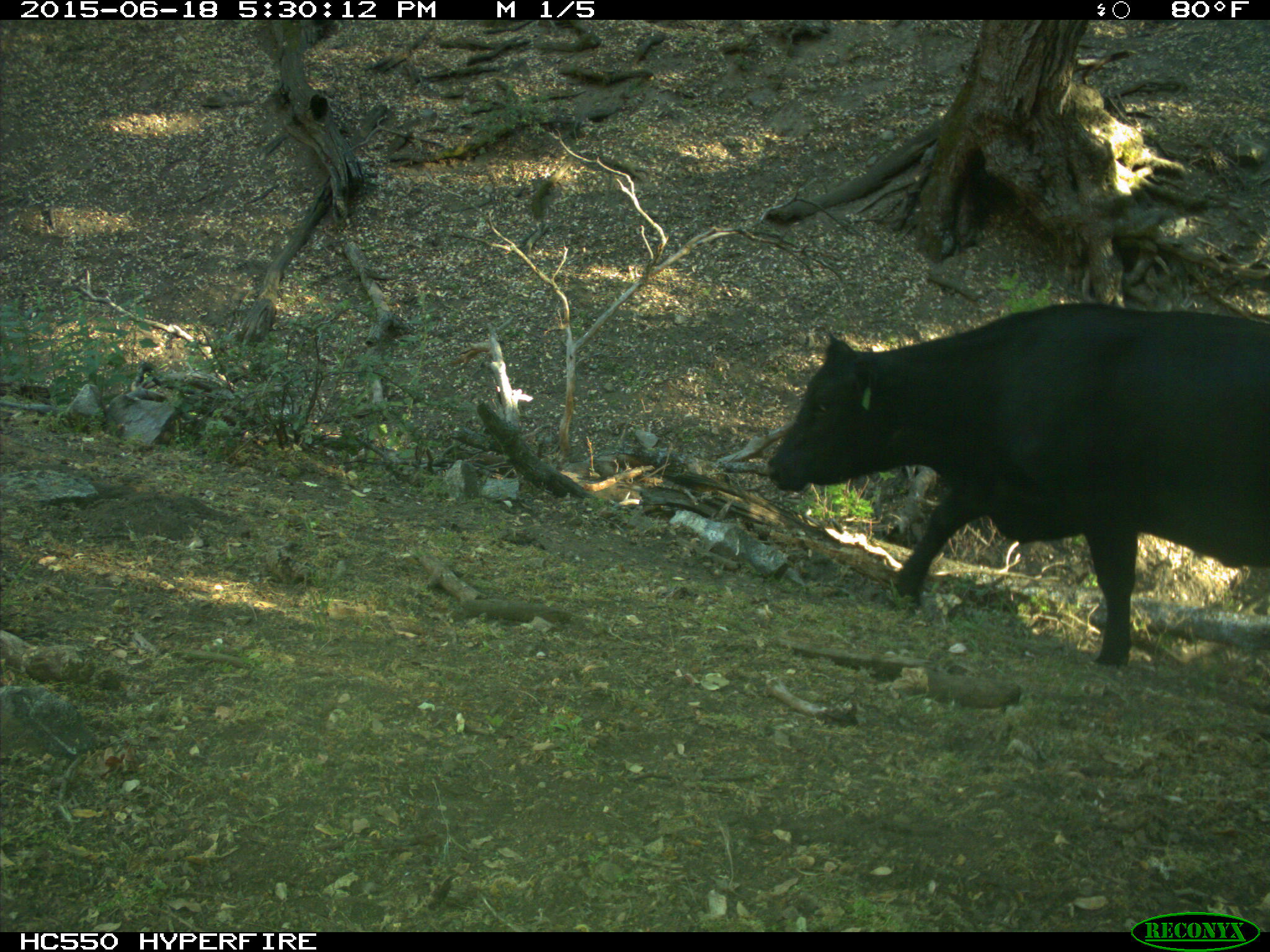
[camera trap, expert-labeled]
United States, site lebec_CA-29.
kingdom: Animalia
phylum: Chordata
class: Mammalia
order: Artiodactyla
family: Bovidae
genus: Bos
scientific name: Bos taurus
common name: domestic cow